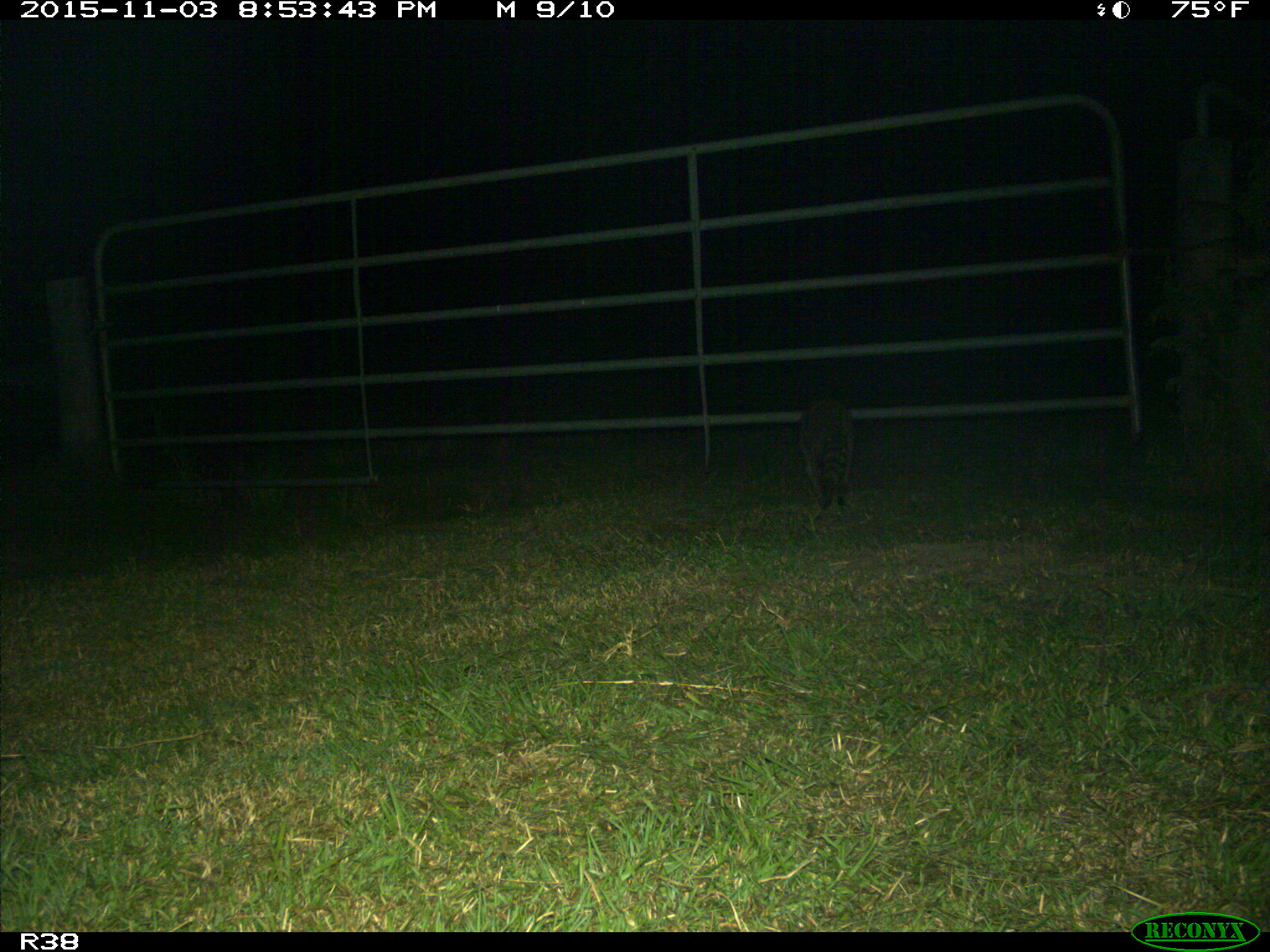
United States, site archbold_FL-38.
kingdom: Animalia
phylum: Chordata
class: Mammalia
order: Carnivora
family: Procyonidae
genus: Procyon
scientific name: Procyon lotor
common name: common raccoon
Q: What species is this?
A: Procyon lotor (common raccoon).